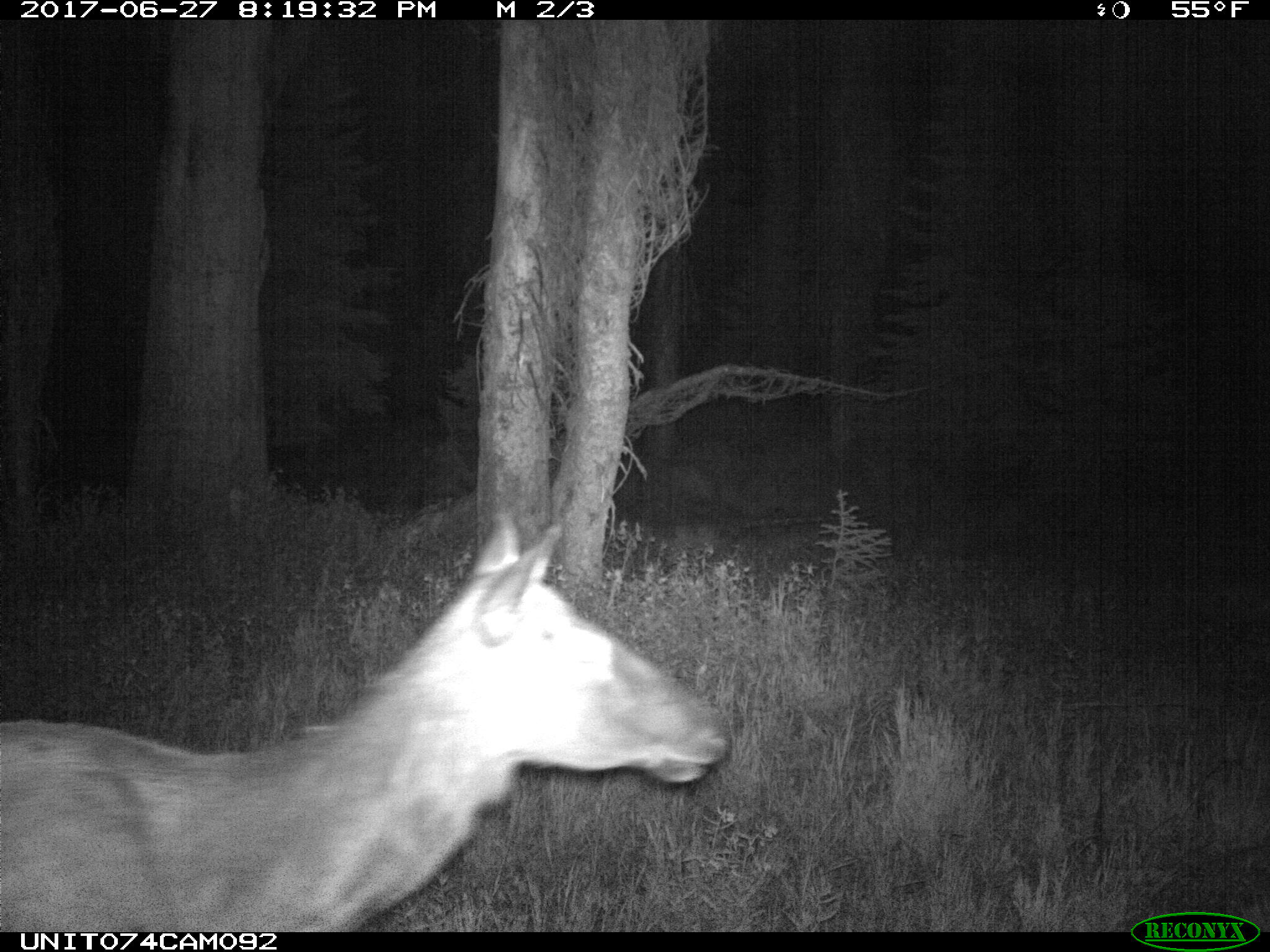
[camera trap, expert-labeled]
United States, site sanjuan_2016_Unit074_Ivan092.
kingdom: Animalia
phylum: Chordata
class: Mammalia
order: Artiodactyla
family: Cervidae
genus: Cervus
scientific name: Cervus elaphus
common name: red deer